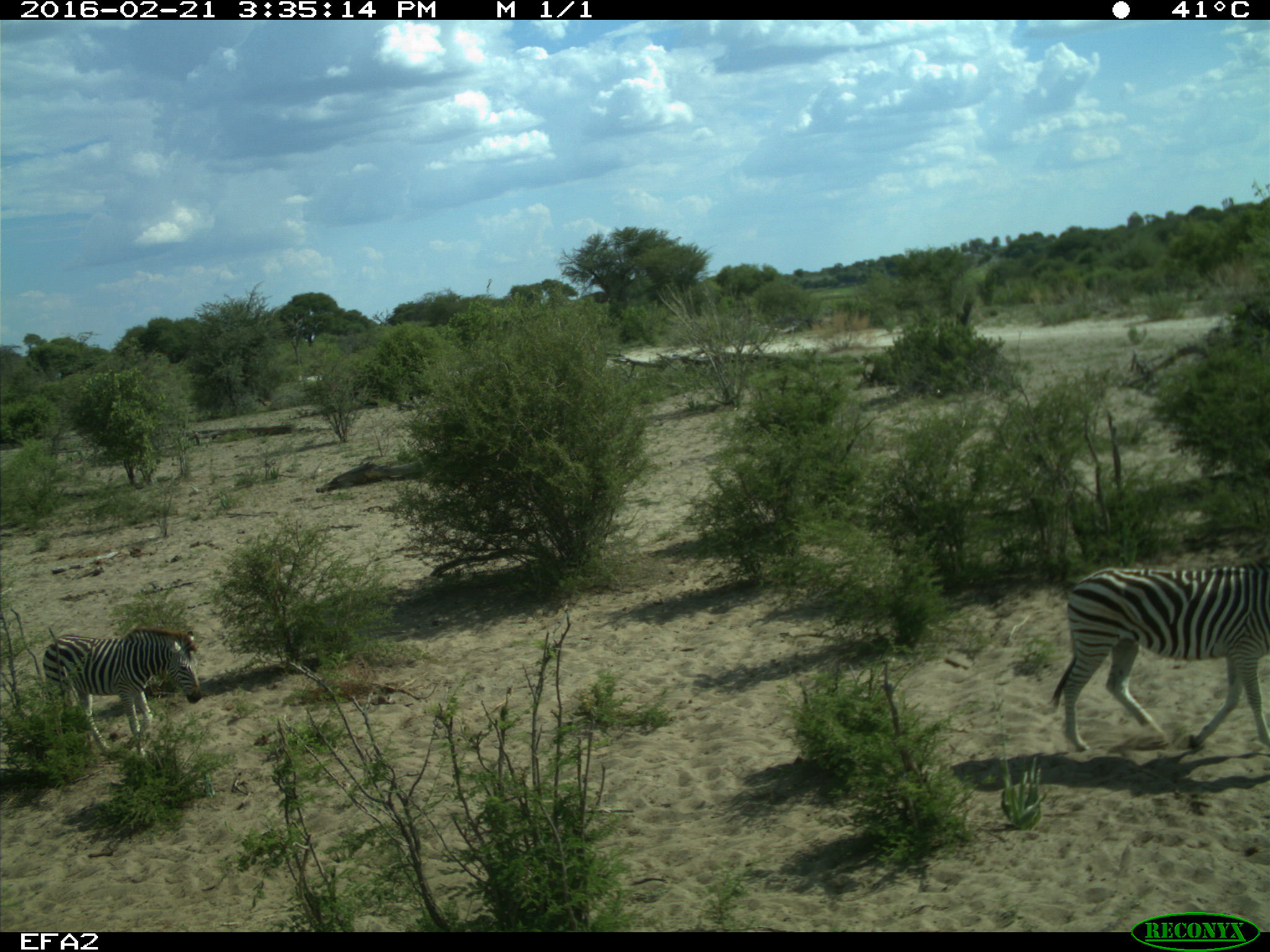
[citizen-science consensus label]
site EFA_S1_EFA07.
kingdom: Animalia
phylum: Chordata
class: Mammalia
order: Perissodactyla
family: Equidae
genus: Equus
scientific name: Equus quagga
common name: plains zebra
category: zebraplains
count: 2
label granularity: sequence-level